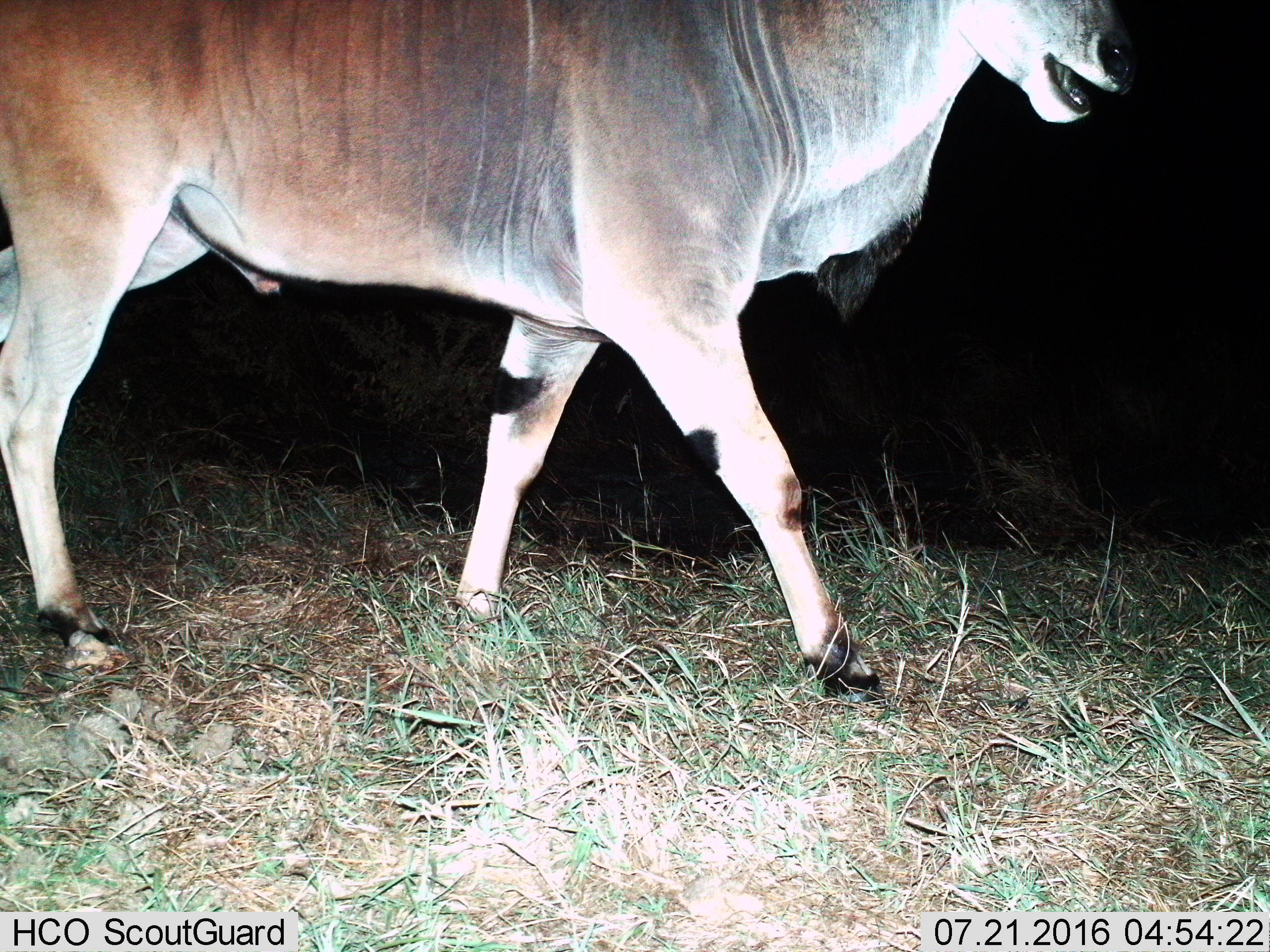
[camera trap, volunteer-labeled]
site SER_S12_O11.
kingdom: Animalia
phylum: Chordata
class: Mammalia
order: Artiodactyla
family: Bovidae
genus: Tragelaphus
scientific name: Tragelaphus oryx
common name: eland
Eland (Tragelaphus oryx), count 1. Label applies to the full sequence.